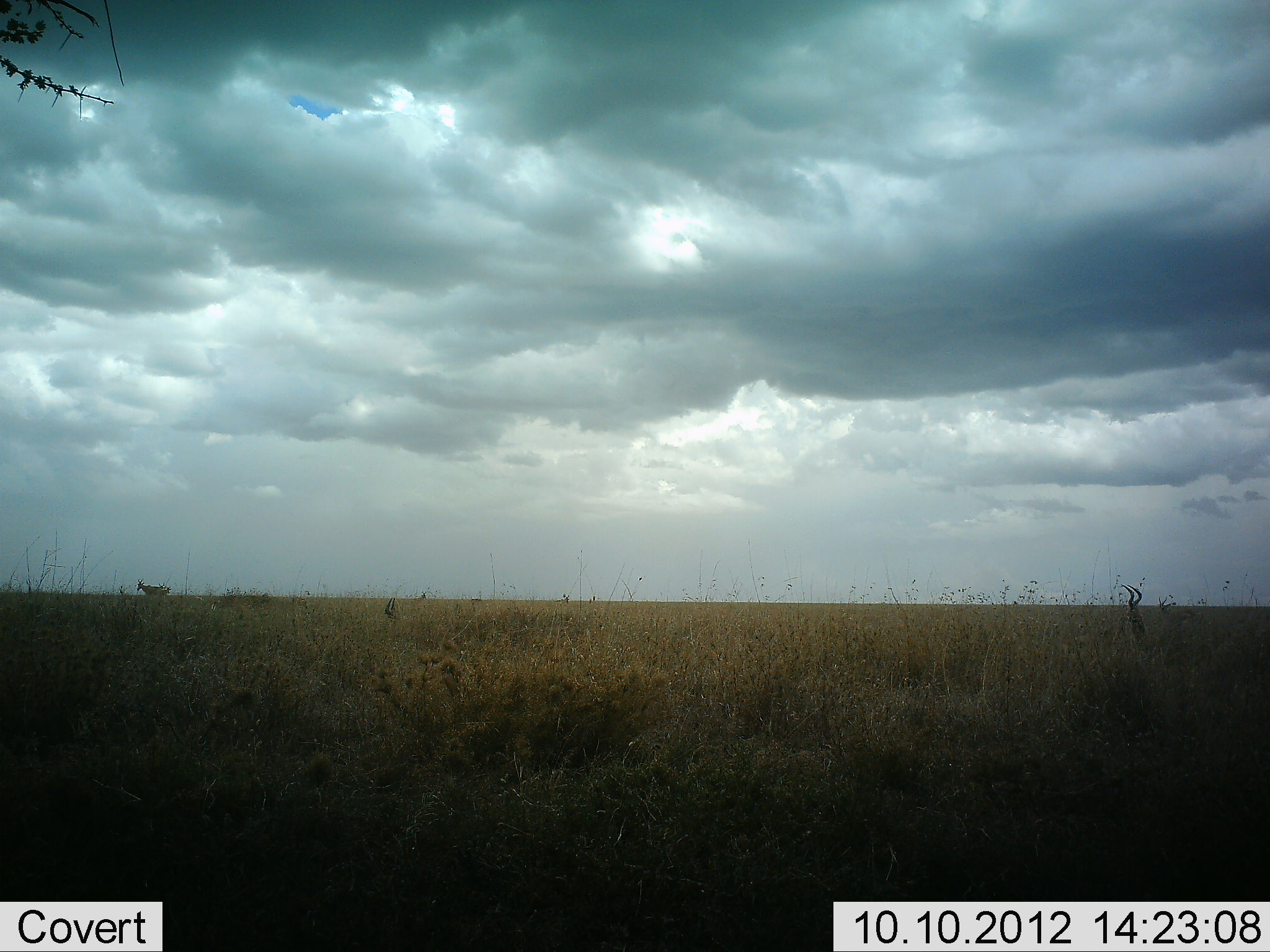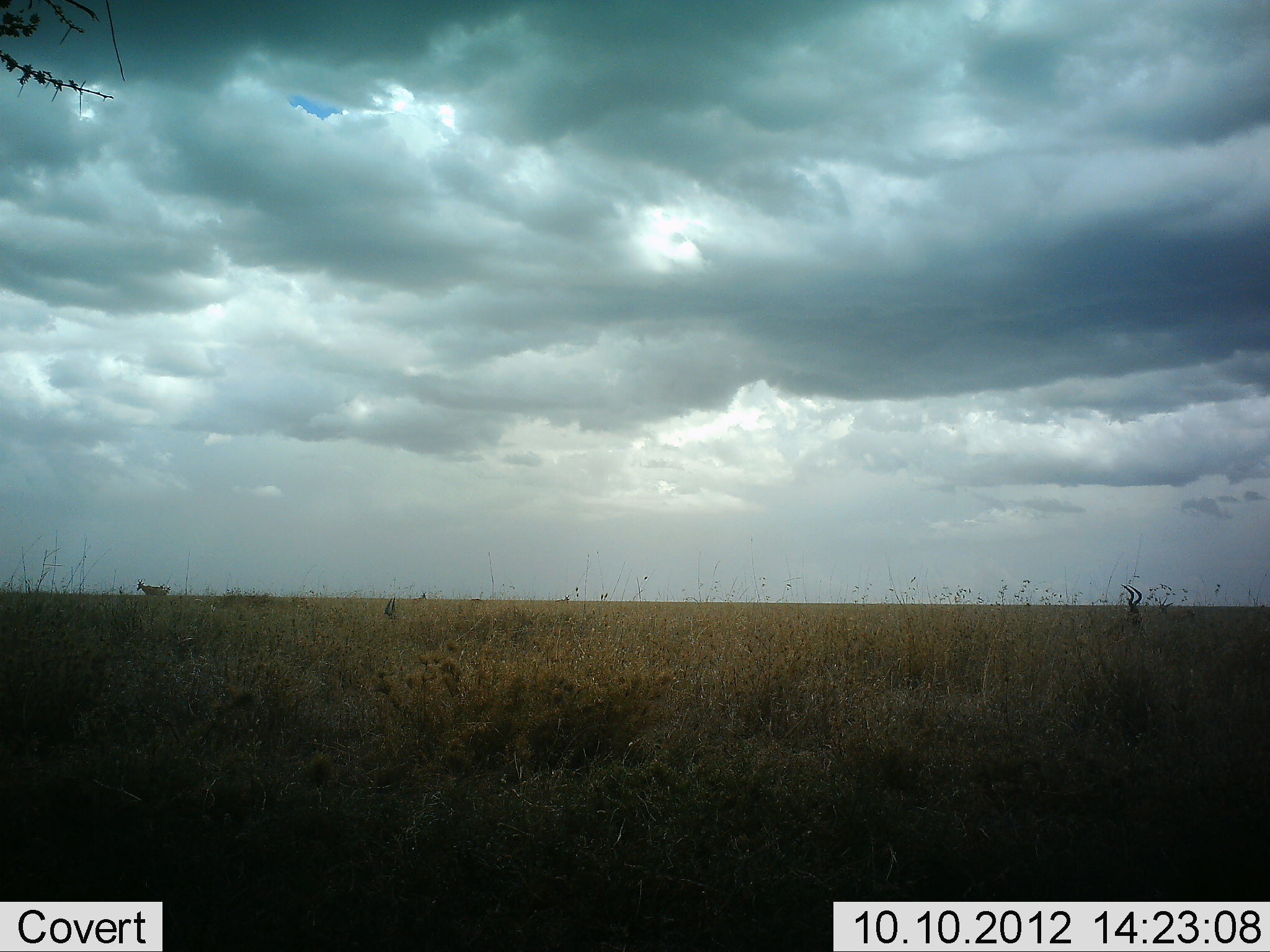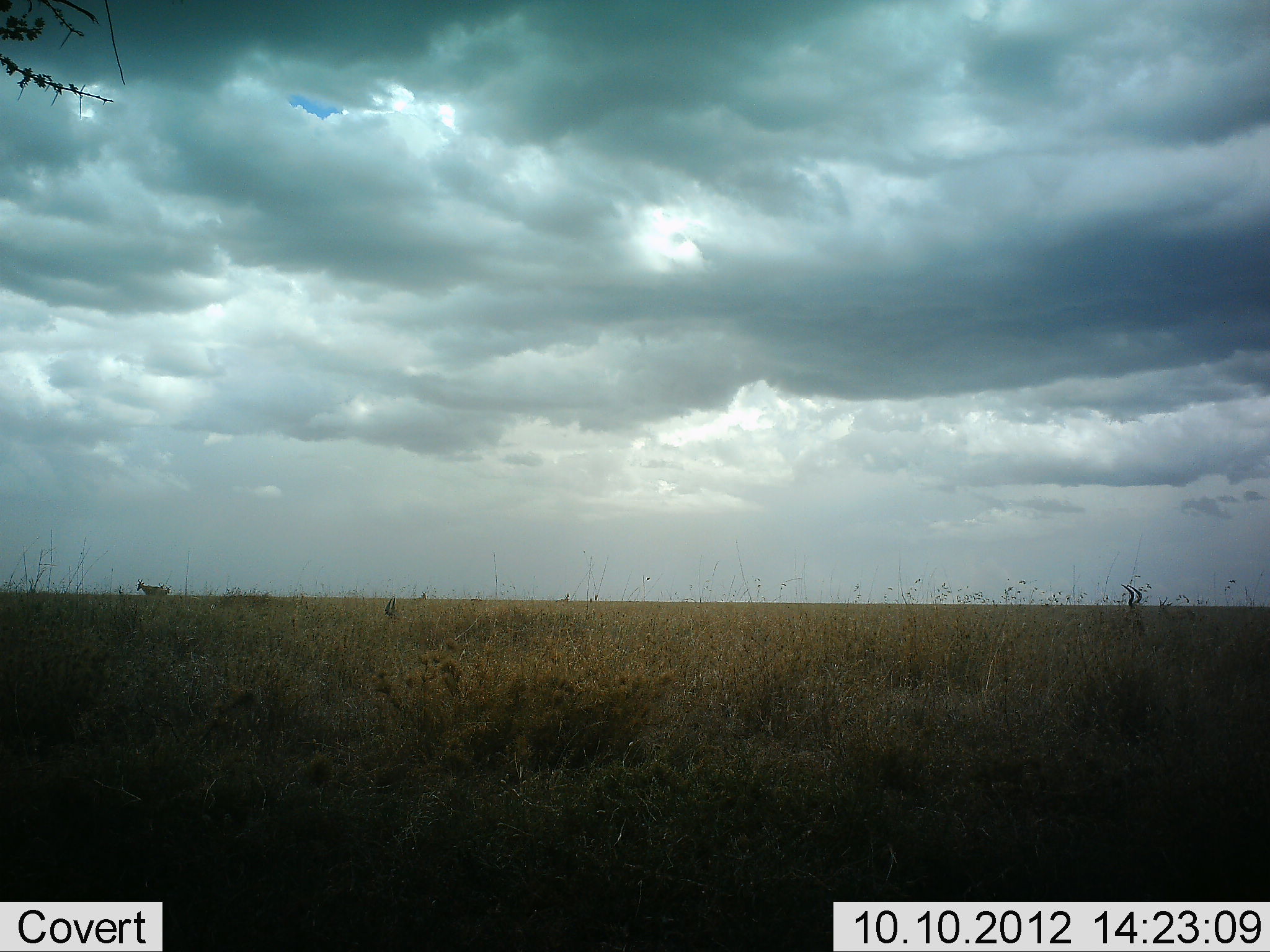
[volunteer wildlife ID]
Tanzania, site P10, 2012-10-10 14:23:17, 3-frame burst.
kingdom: Animalia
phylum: Chordata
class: Mammalia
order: Artiodactyla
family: Bovidae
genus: Alcelaphus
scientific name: Alcelaphus buselaphus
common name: hartebeest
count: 2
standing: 100%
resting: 56%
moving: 0%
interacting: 0%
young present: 0%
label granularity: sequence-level